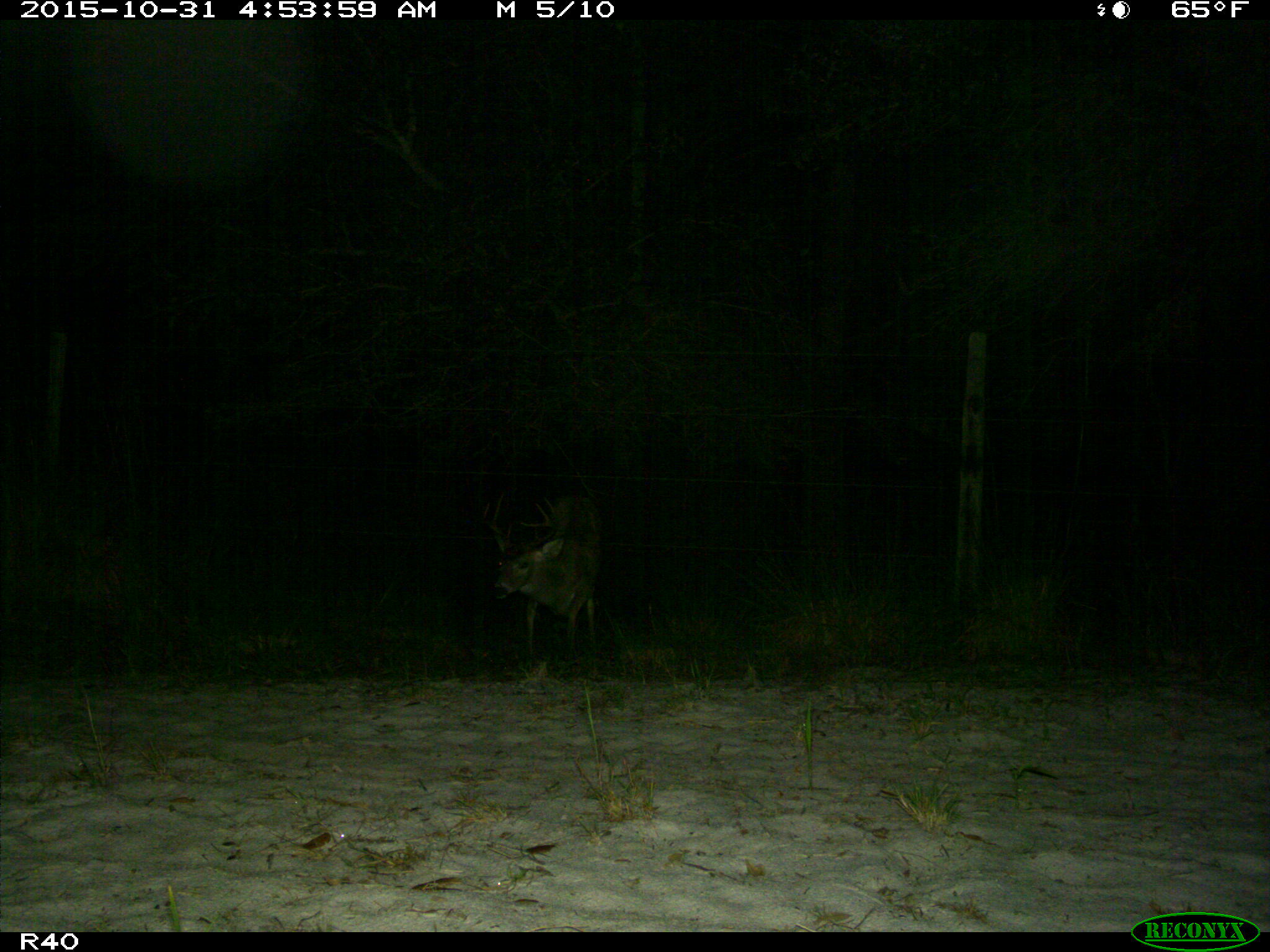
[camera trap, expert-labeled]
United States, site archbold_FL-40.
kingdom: Animalia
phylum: Chordata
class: Mammalia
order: Artiodactyla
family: Cervidae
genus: Odocoileus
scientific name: Odocoileus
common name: deer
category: unidentified deer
Unidentified deer (deer) (Odocoileus).